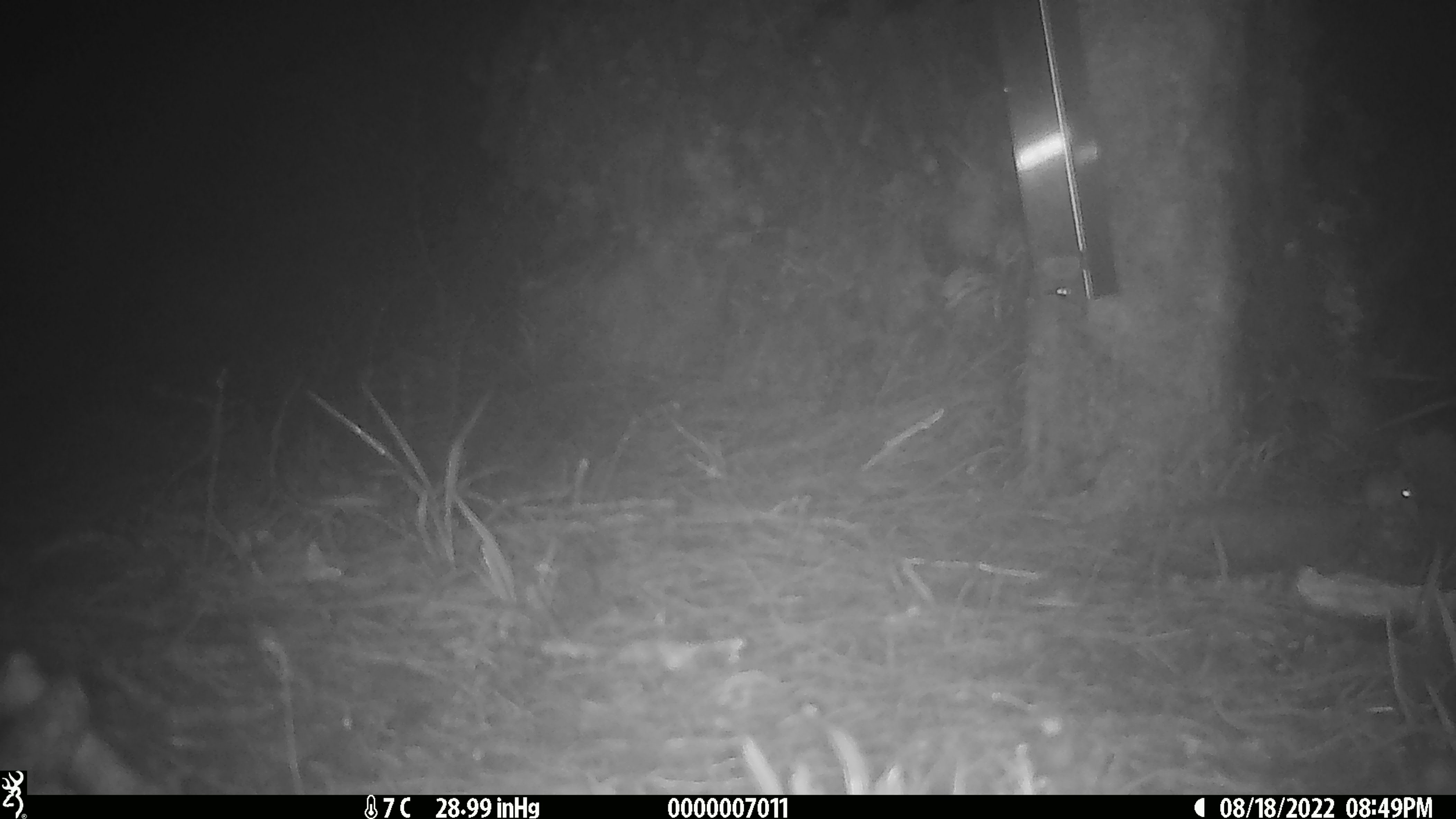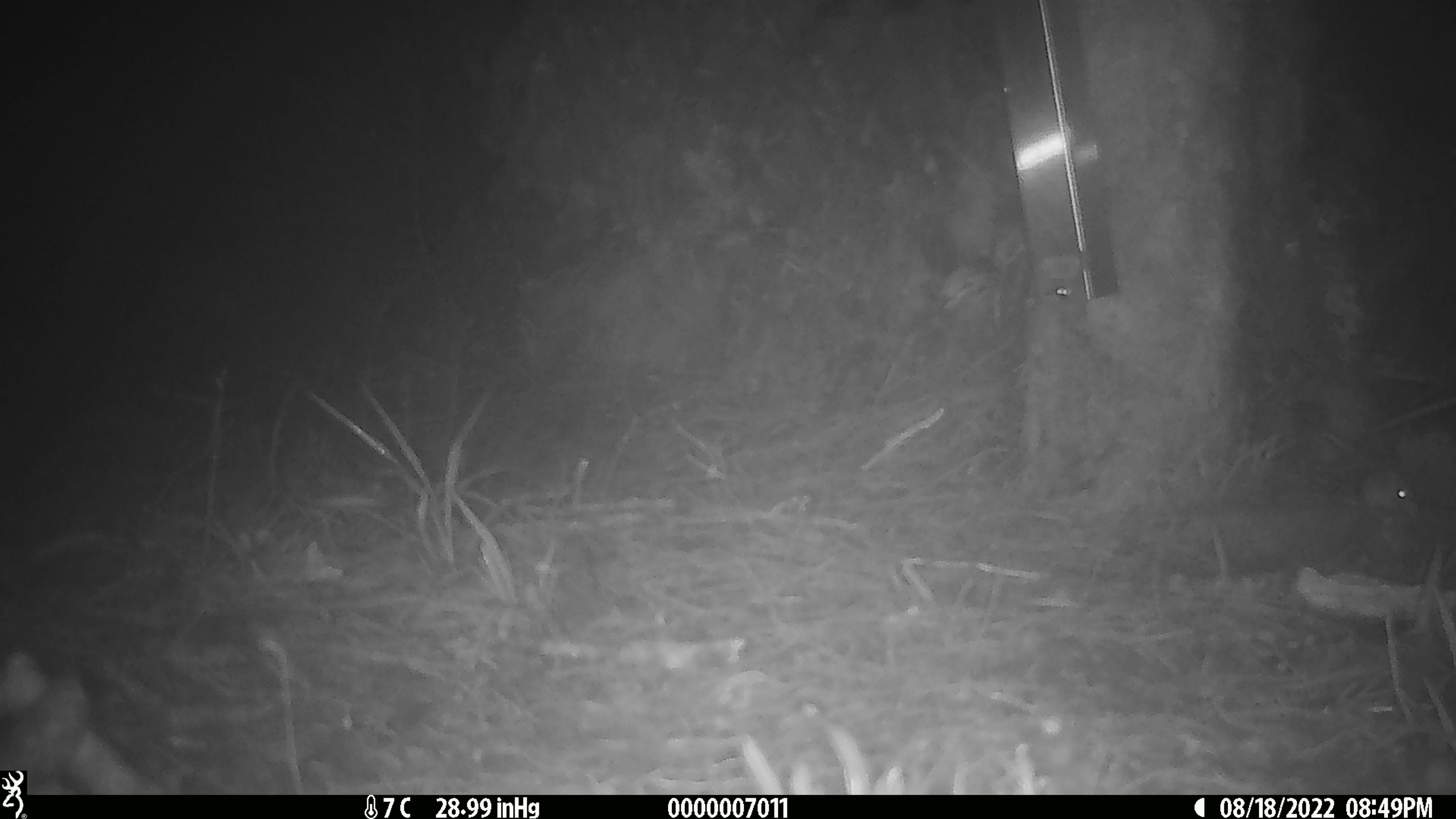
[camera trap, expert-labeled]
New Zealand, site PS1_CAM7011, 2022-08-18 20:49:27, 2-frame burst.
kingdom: Animalia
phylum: Chordata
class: Mammalia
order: Rodentia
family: Muridae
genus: Mus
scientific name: Mus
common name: mouse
Mouse (Mus).